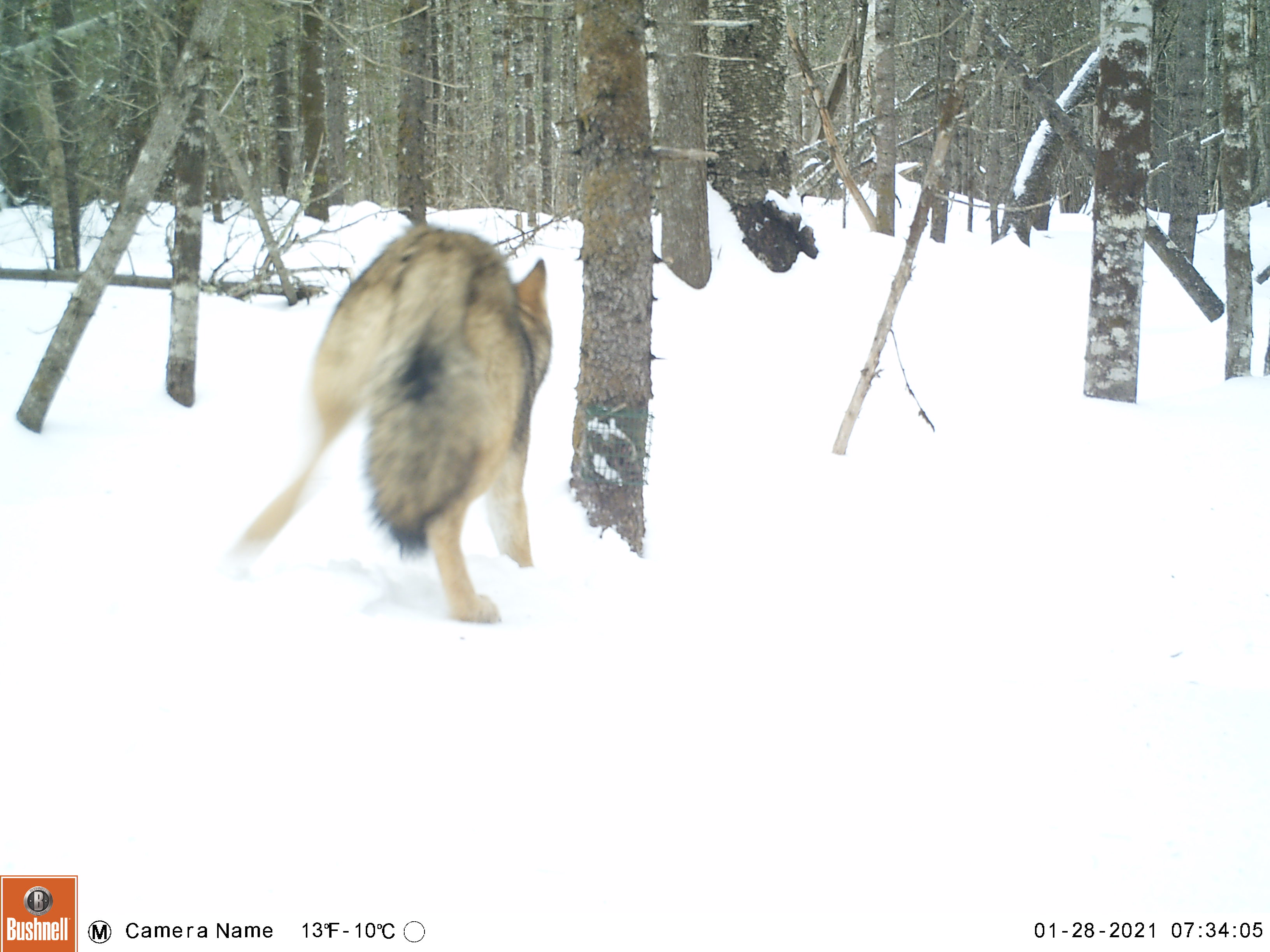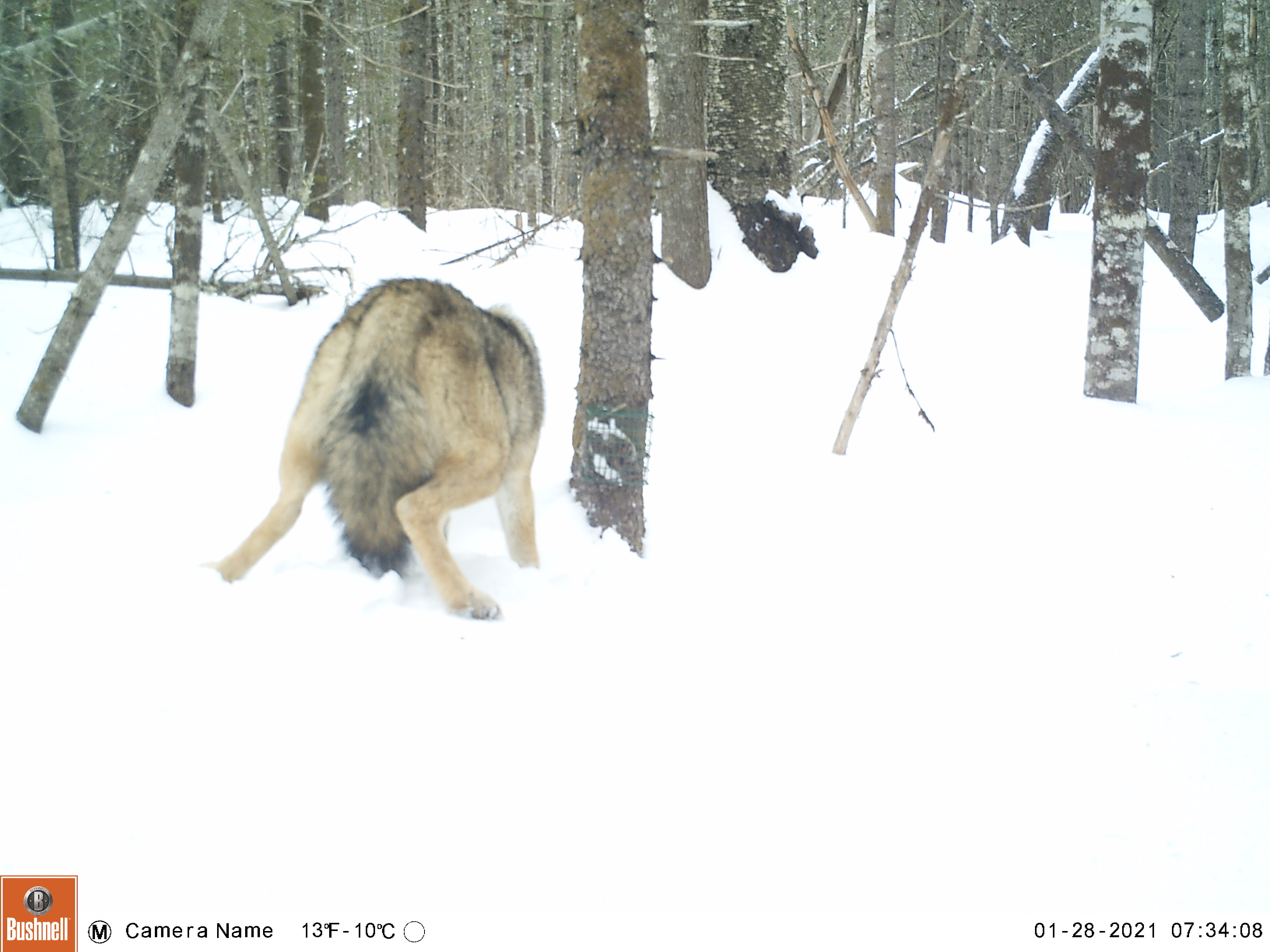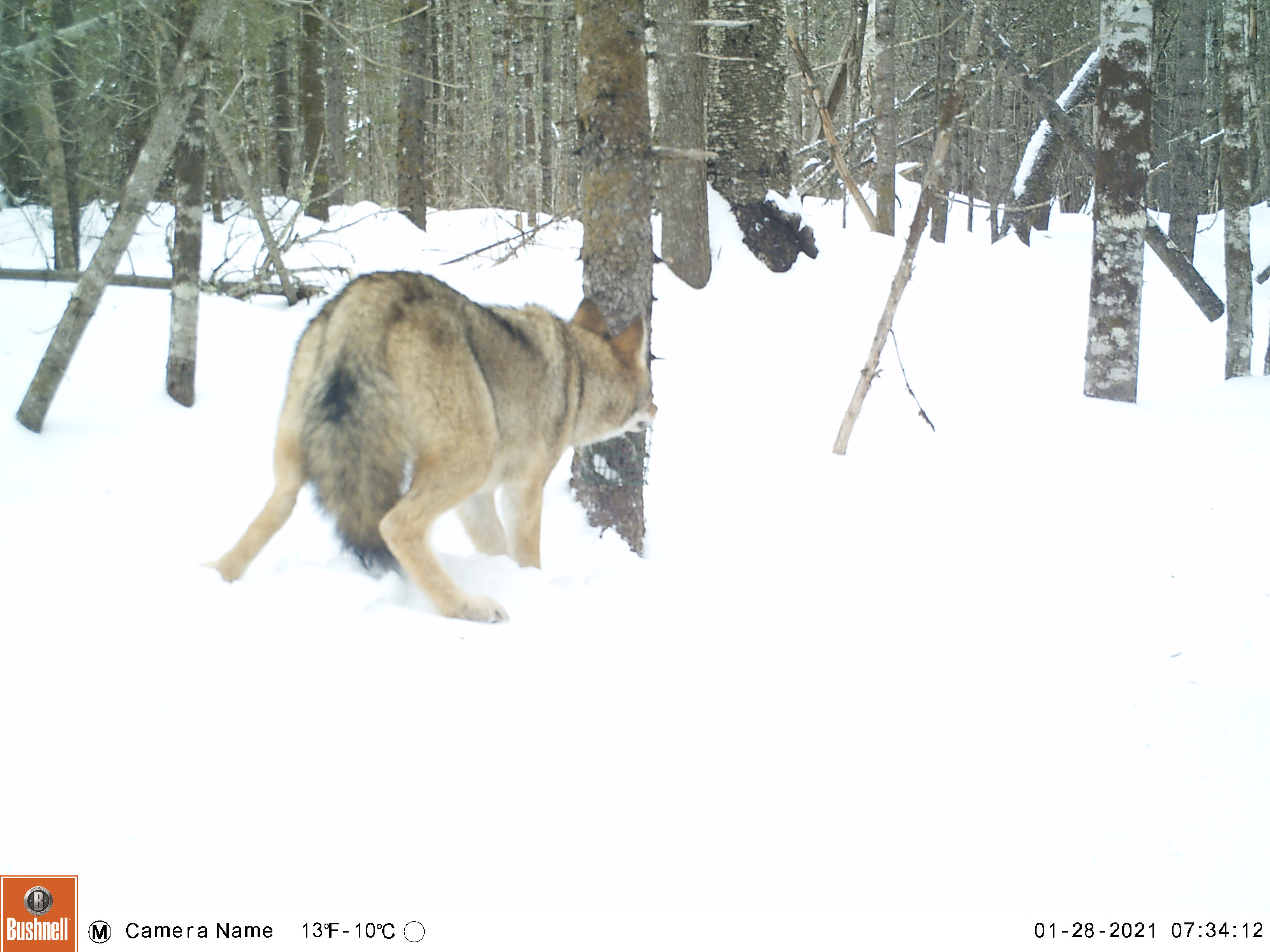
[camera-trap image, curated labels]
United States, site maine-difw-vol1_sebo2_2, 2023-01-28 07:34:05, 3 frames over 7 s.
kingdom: Animalia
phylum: Chordata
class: Mammalia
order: Carnivora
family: Canidae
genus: Canis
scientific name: Canis latrans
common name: coyote